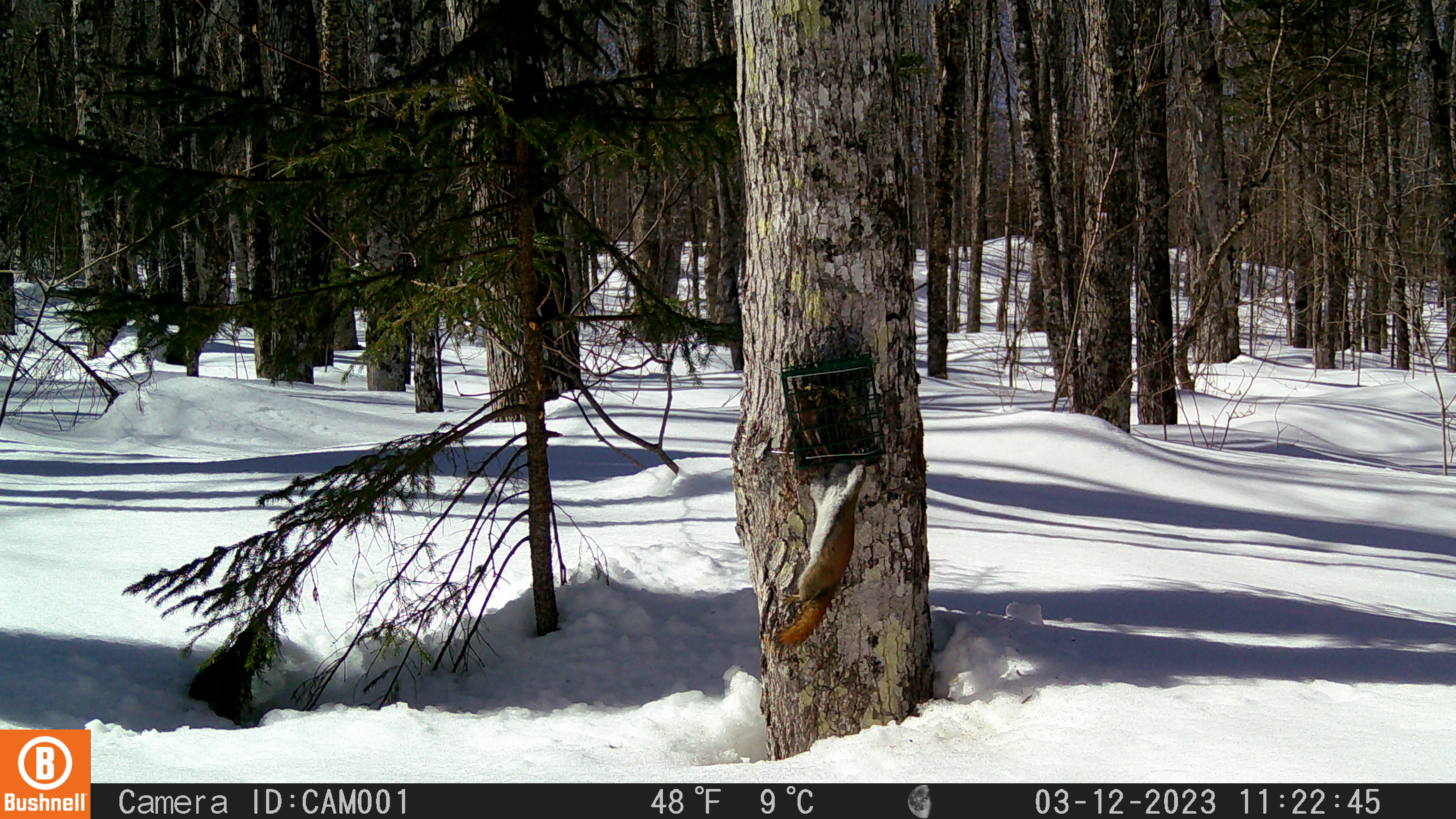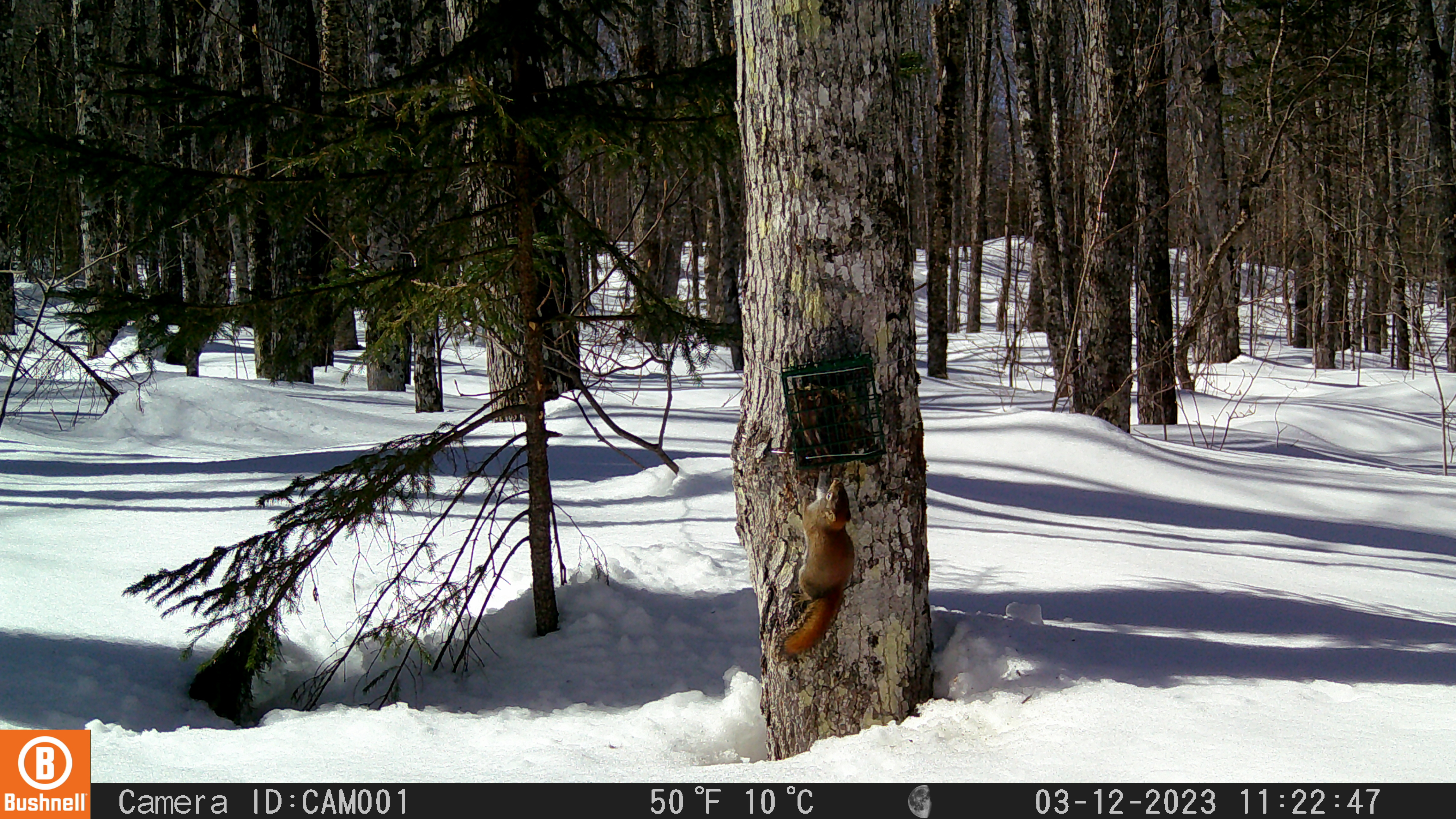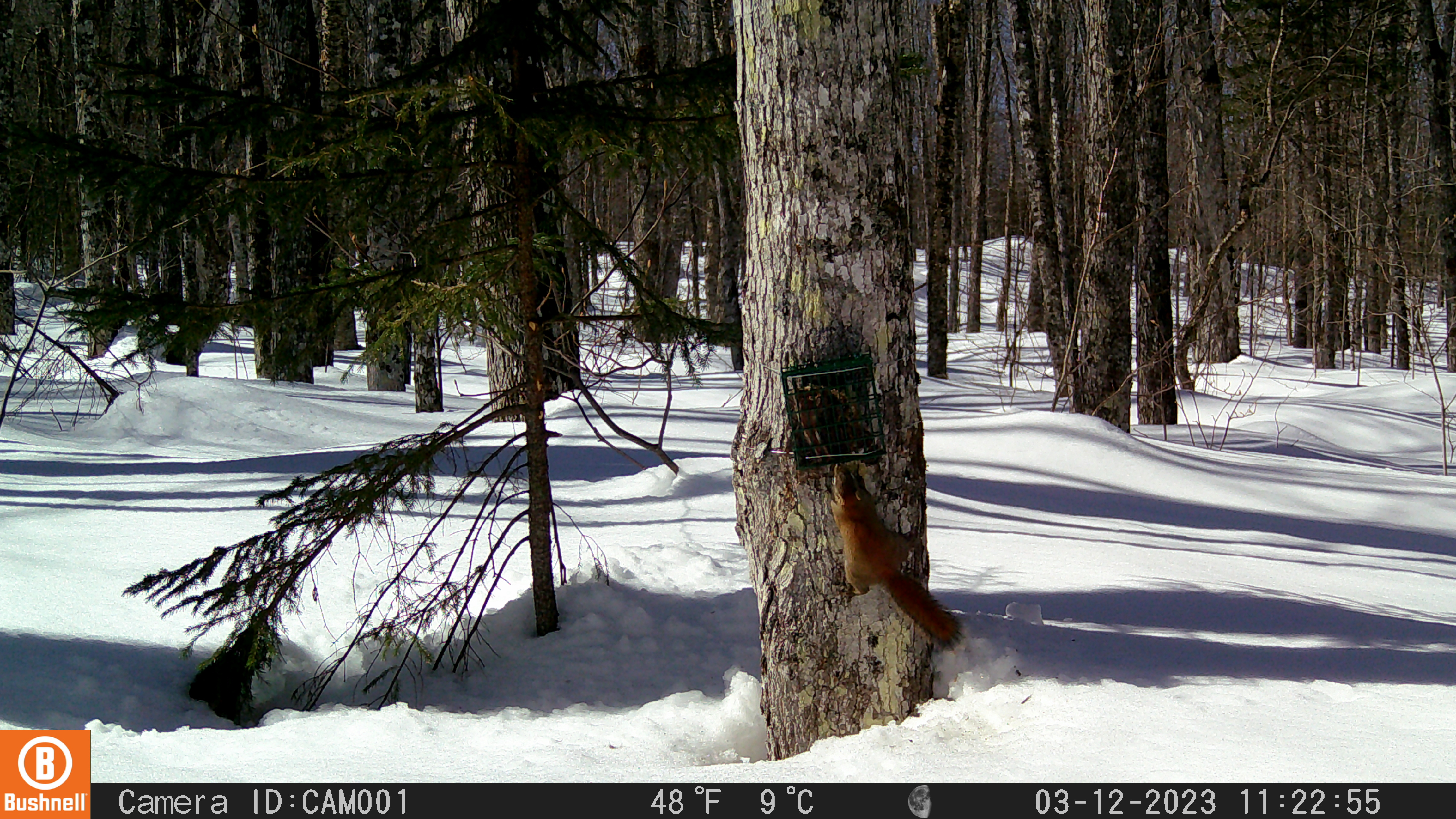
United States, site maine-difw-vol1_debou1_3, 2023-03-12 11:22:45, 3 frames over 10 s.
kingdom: Animalia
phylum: Chordata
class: Mammalia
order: Rodentia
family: Sciuridae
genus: Tamiasciurus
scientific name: Tamiasciurus hudsonicus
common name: red squirrel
Red squirrel (Tamiasciurus hudsonicus).